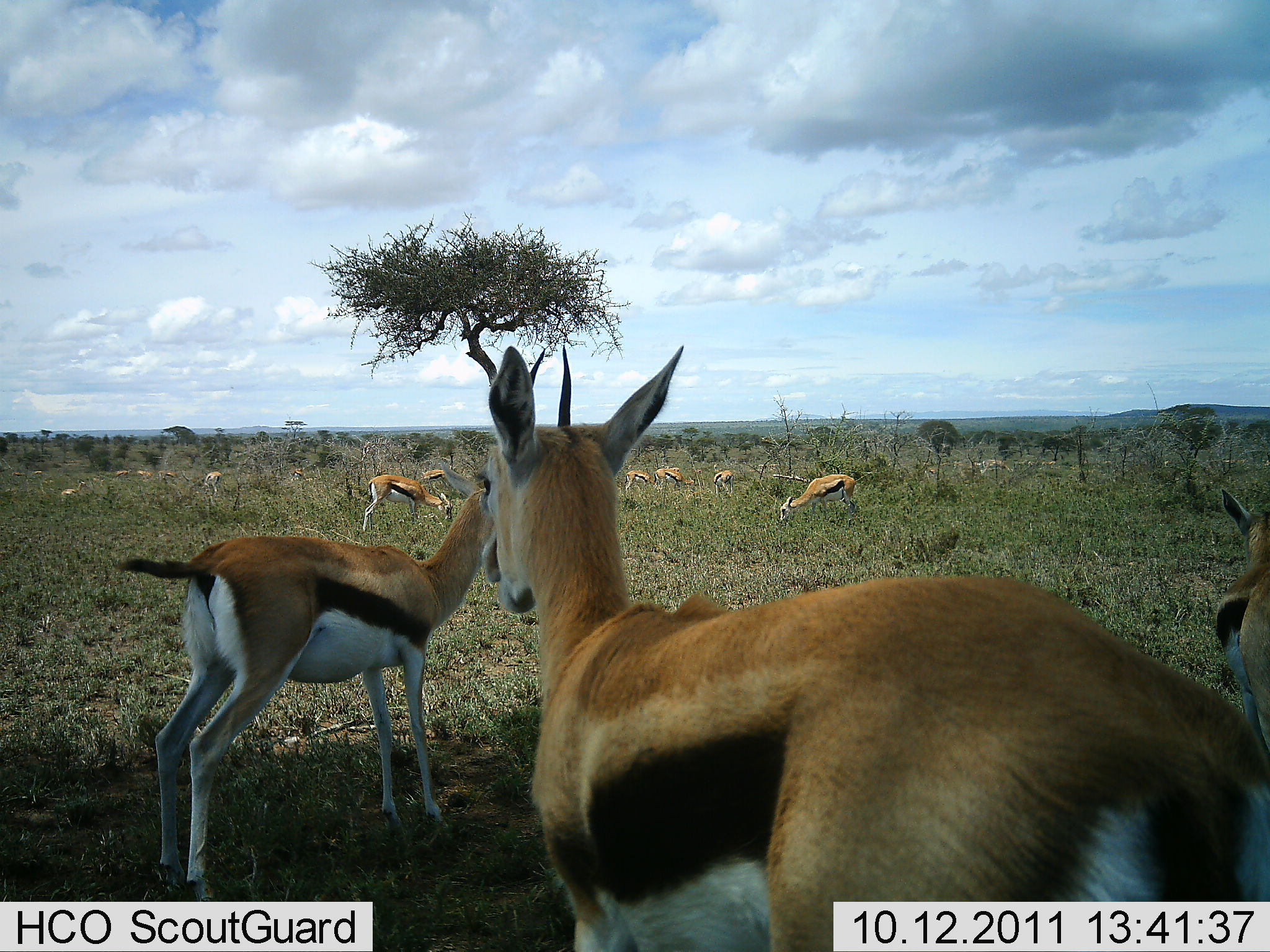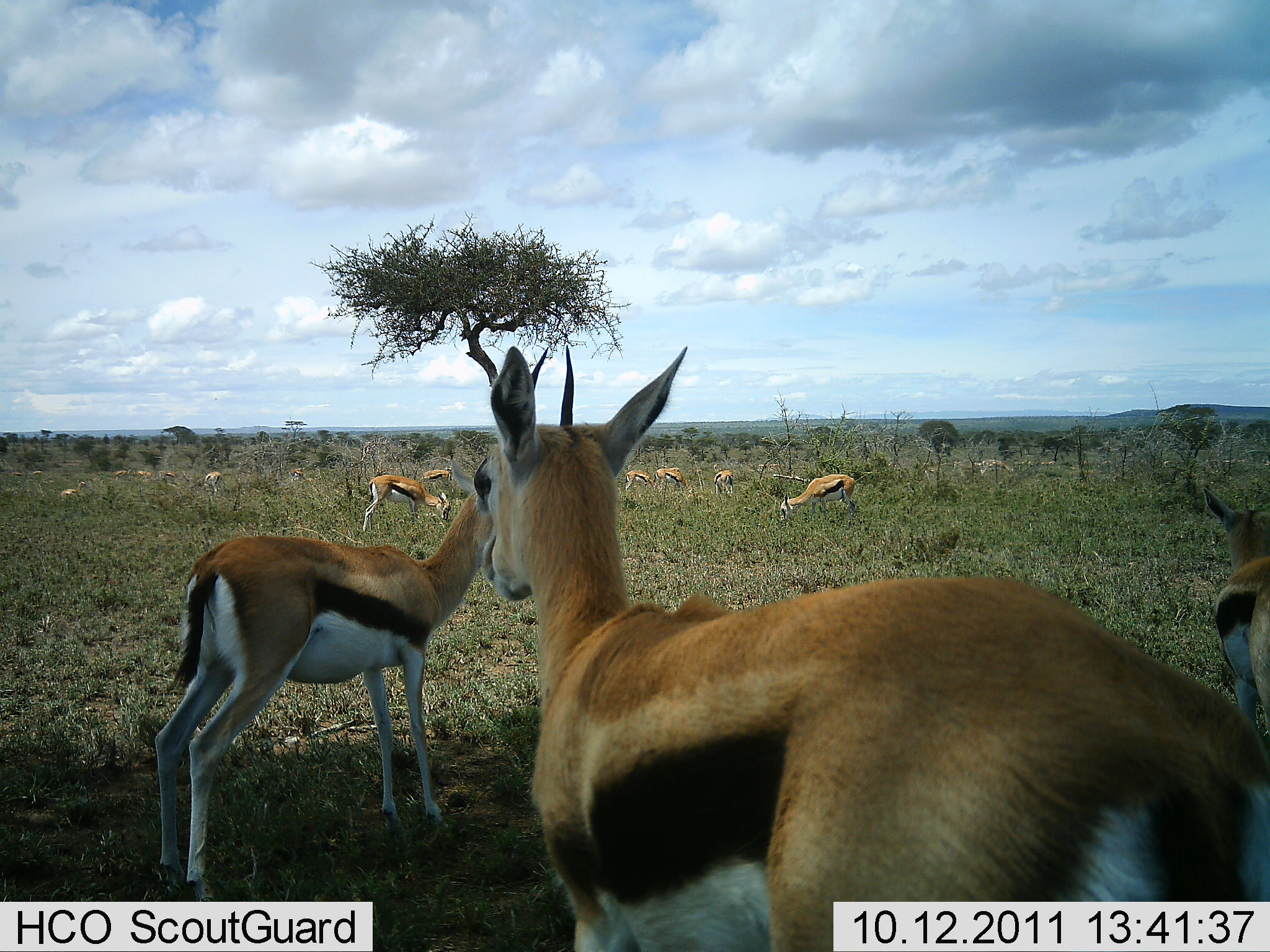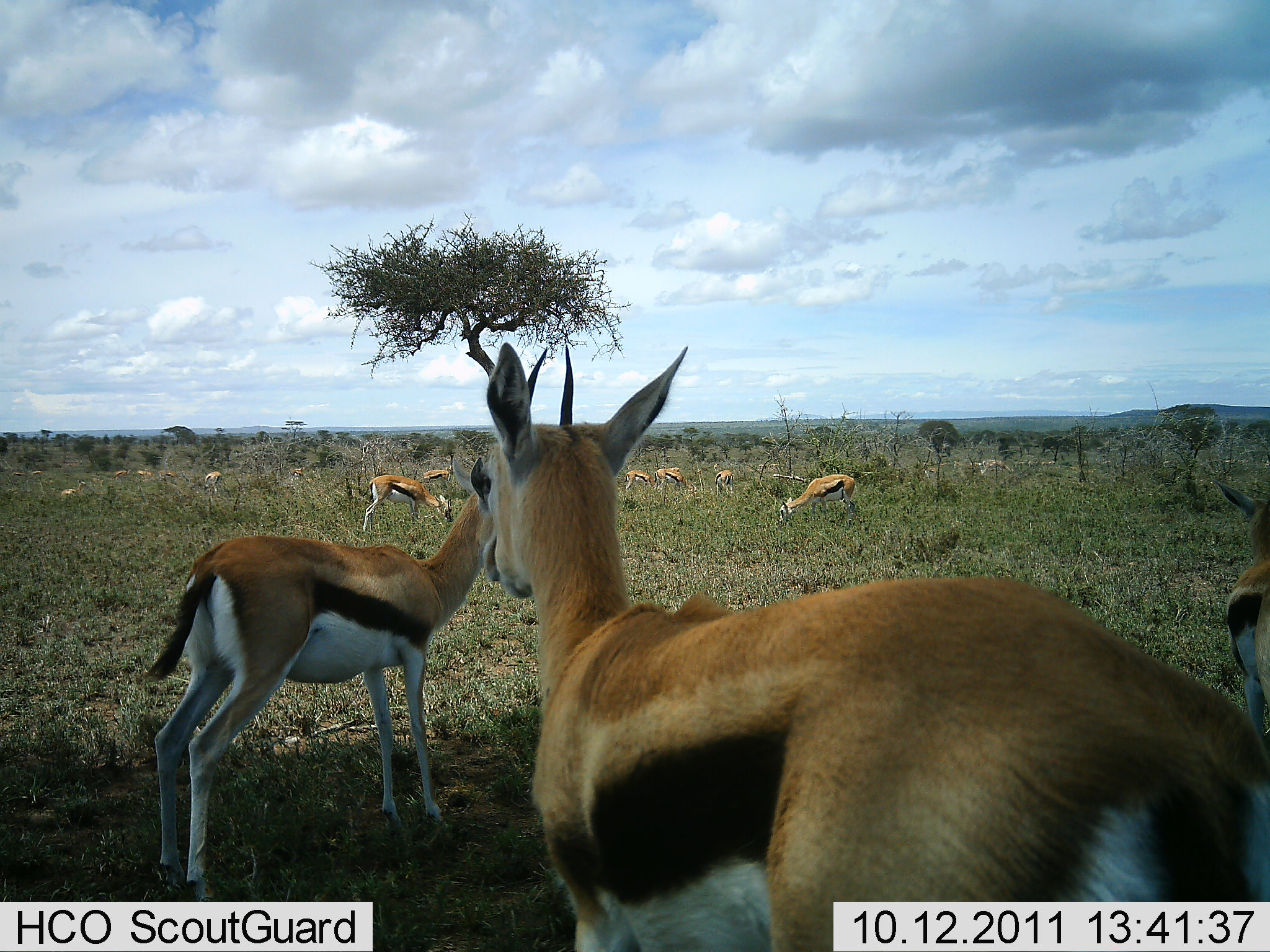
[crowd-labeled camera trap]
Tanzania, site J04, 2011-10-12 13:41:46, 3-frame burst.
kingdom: Animalia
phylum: Chordata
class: Mammalia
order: Artiodactyla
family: Bovidae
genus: Eudorcas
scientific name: Eudorcas thomsonii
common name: thomson's gazelle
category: gazellethomsons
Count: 11-50.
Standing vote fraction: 75%.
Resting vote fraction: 12%.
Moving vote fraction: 6%.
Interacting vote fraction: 0%.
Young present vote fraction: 12%.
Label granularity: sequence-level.